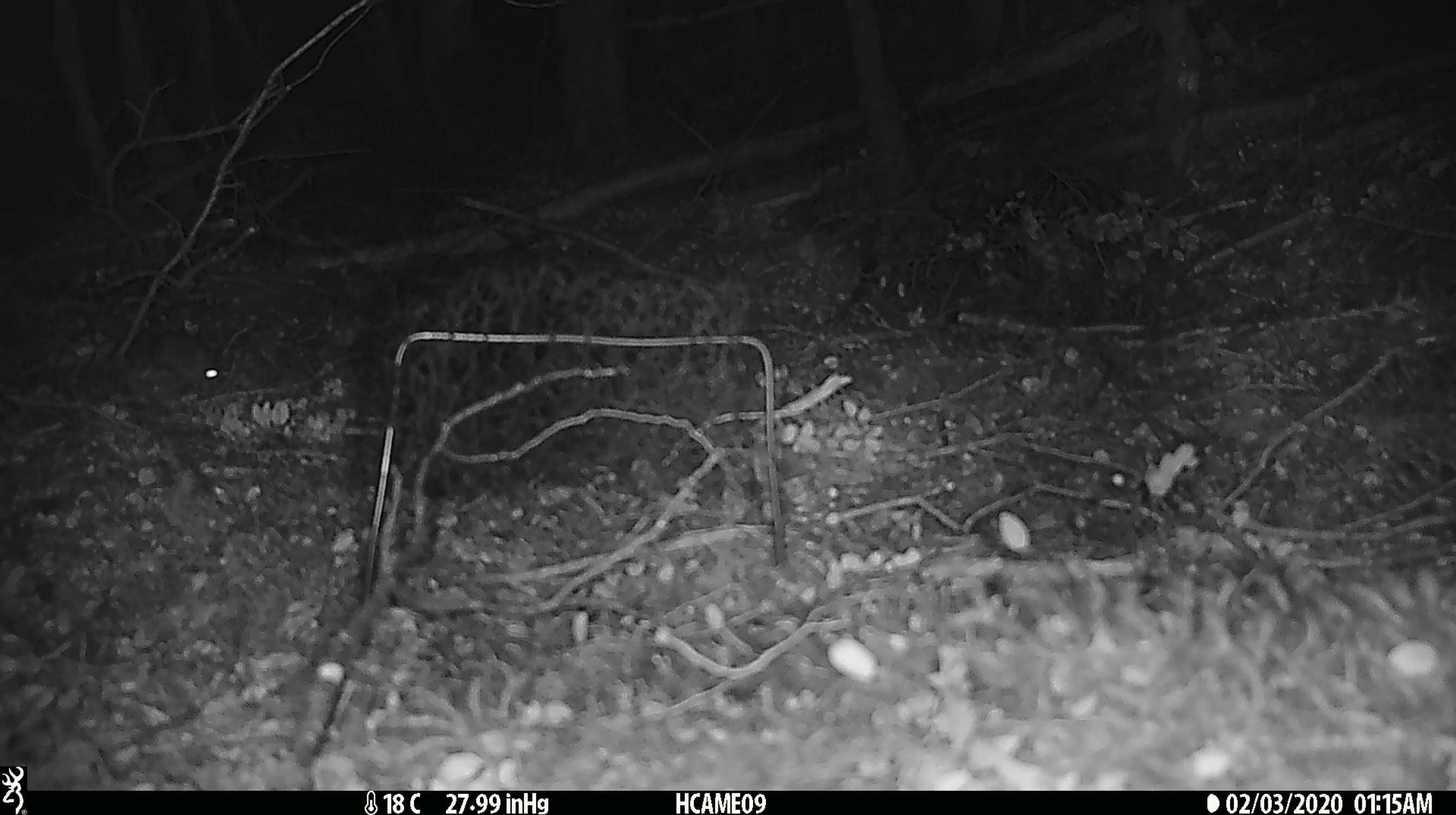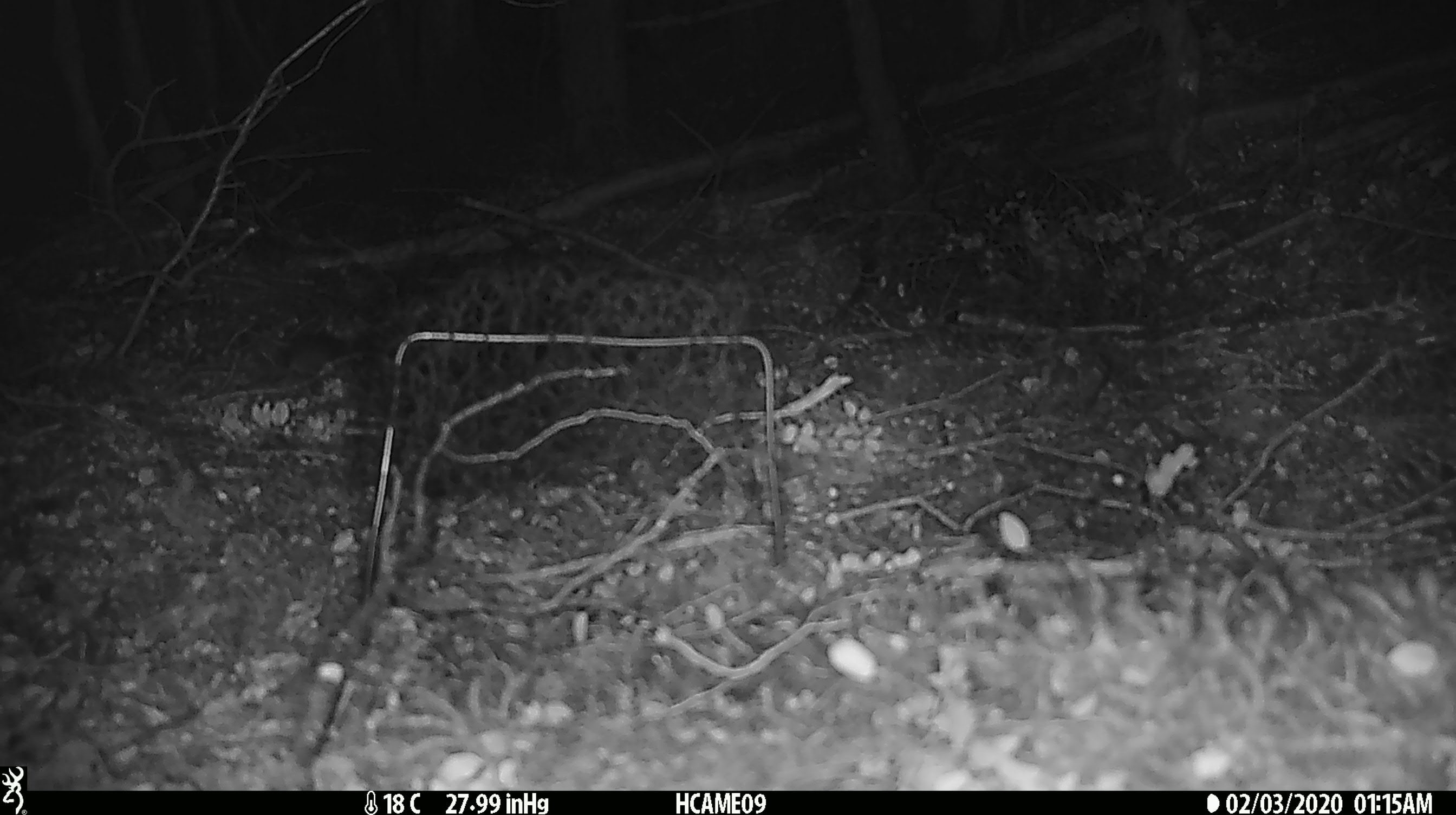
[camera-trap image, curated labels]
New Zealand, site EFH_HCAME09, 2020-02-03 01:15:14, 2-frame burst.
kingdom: Animalia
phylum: Chordata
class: Mammalia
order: Rodentia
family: Muridae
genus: Mus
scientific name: Mus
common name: mouse